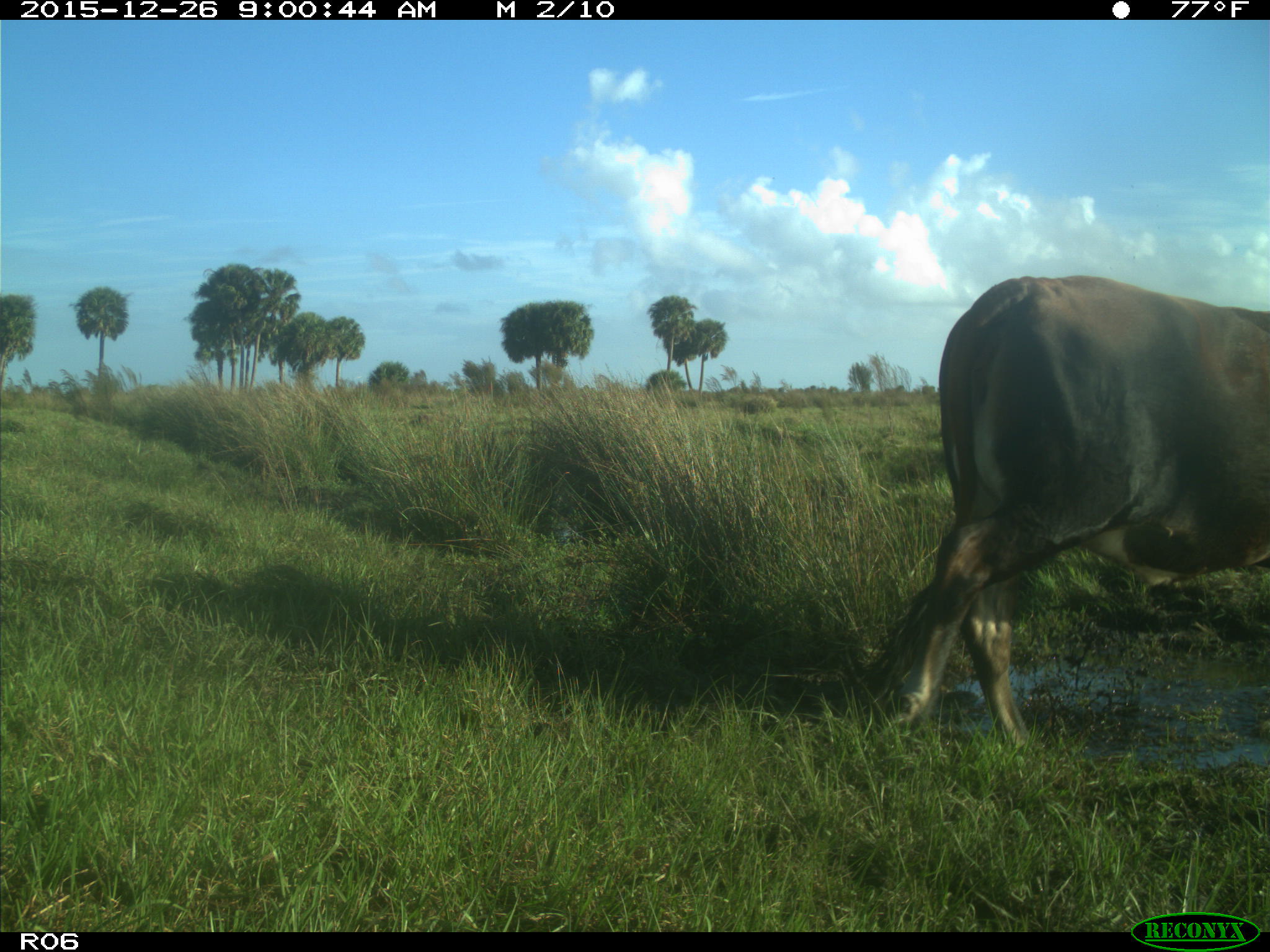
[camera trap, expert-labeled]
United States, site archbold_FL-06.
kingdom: Animalia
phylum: Chordata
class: Mammalia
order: Artiodactyla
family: Bovidae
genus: Bos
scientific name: Bos taurus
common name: domestic cow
Bos taurus (domestic cow).